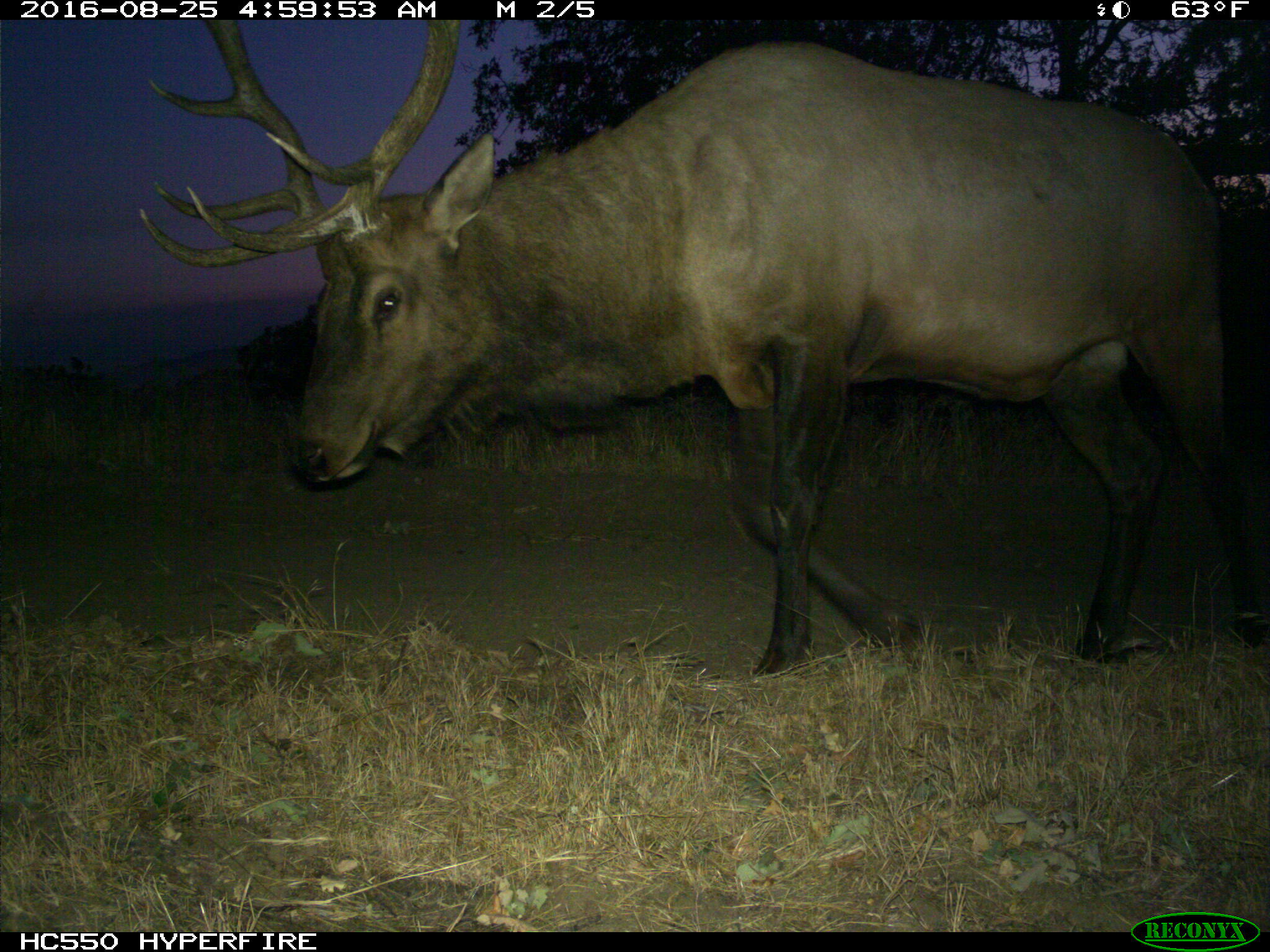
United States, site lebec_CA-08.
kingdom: Animalia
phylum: Chordata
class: Mammalia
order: Artiodactyla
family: Cervidae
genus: Cervus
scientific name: Cervus canadensis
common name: elk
Cervus canadensis (elk).